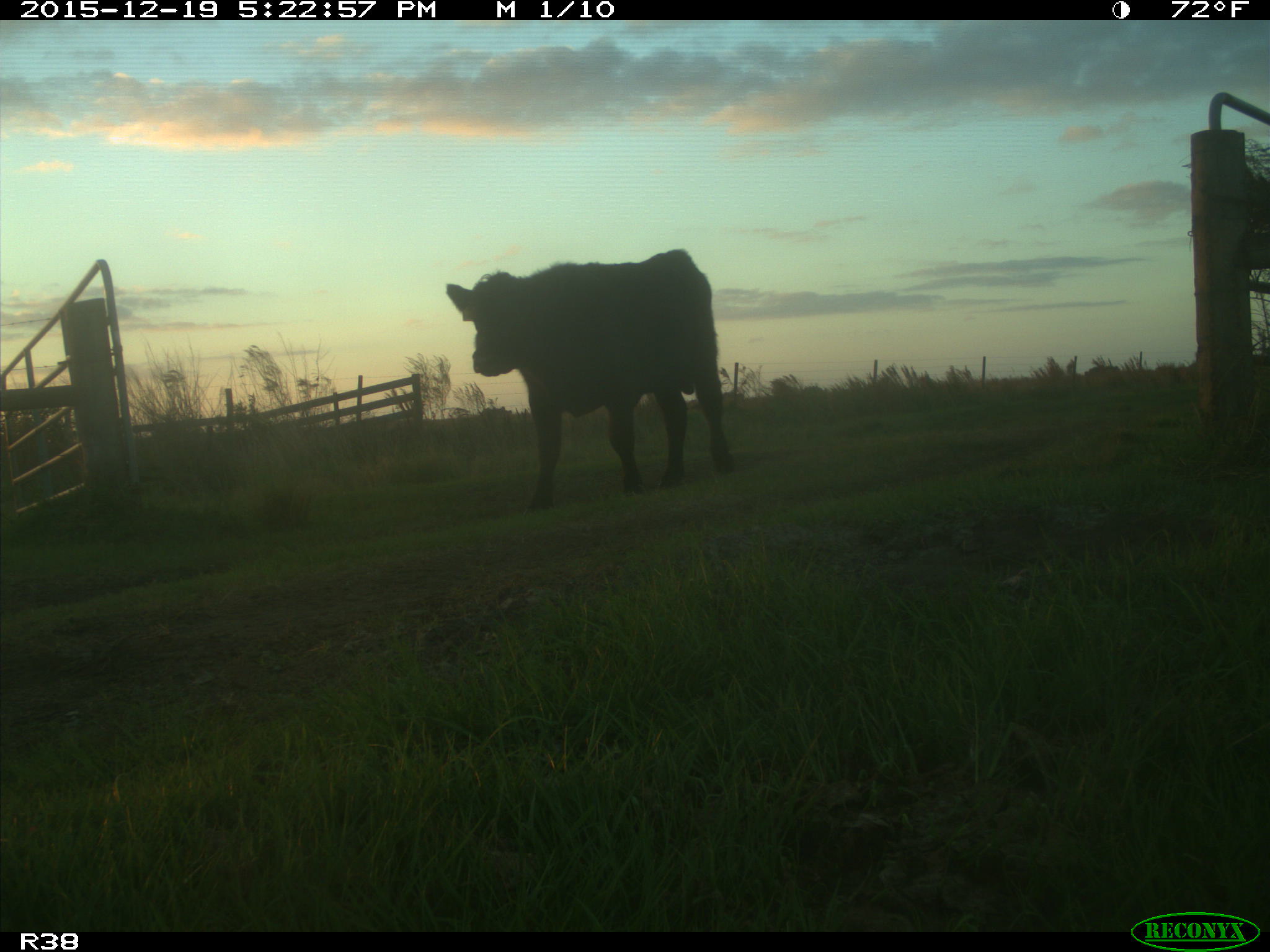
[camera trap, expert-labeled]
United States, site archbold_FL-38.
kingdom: Animalia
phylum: Chordata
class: Mammalia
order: Artiodactyla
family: Bovidae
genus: Bos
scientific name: Bos taurus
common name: domestic cow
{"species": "Bos taurus (domestic cow)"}